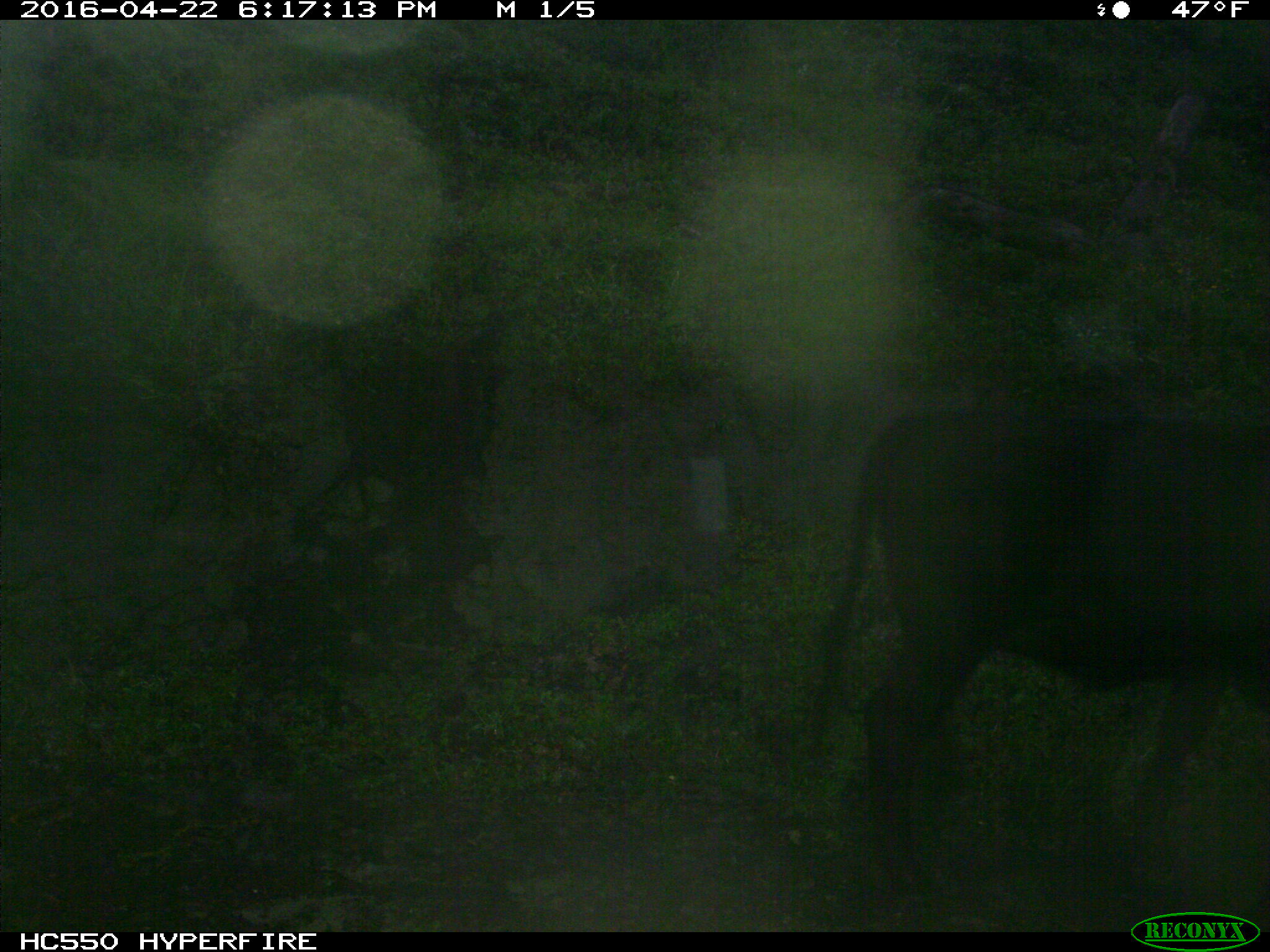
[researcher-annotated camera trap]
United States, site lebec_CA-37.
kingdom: Animalia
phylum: Chordata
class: Mammalia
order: Artiodactyla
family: Bovidae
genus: Bos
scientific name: Bos taurus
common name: domestic cow